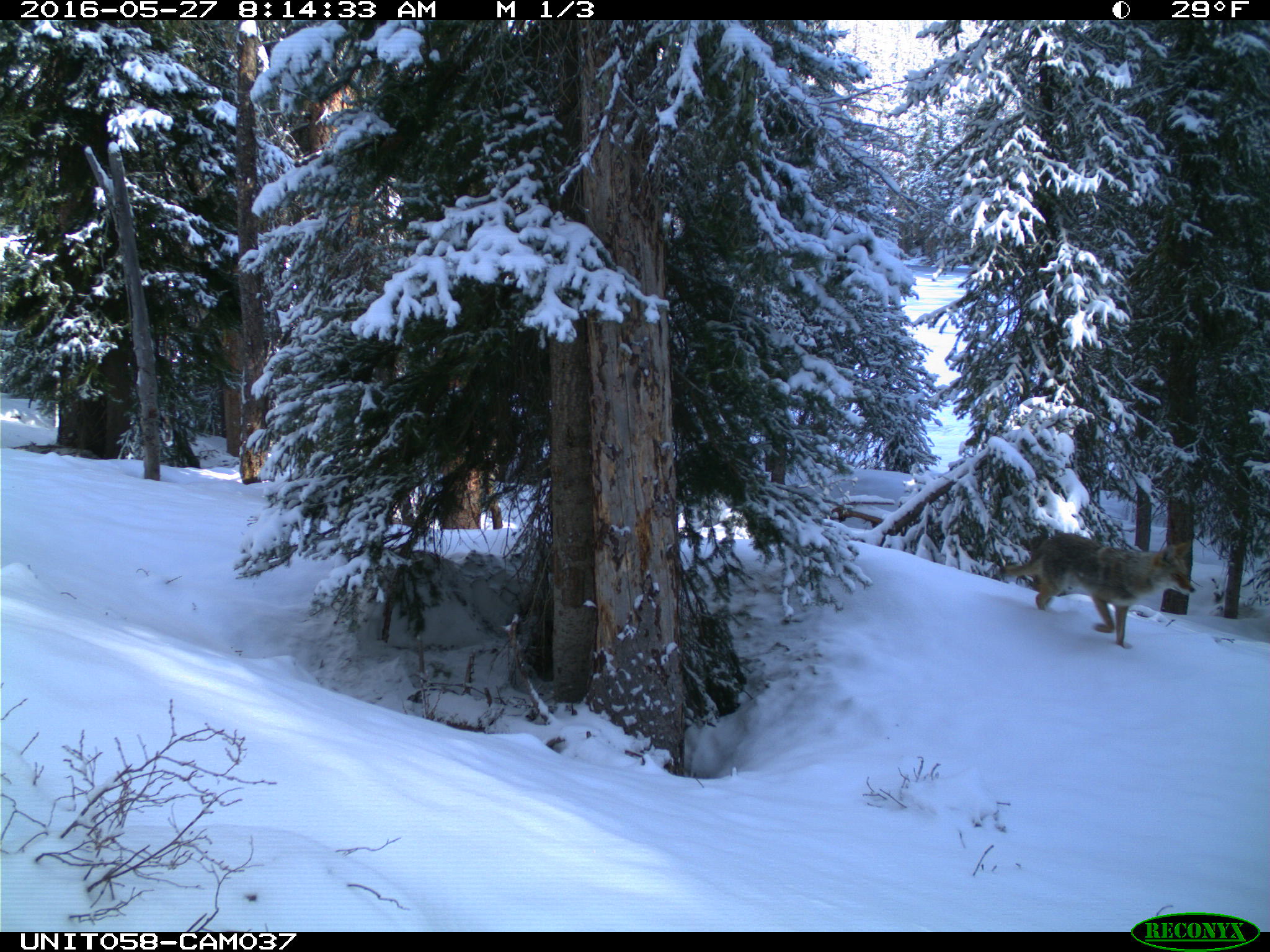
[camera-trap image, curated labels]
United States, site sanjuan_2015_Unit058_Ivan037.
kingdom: Animalia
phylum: Chordata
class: Mammalia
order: Carnivora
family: Canidae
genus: Canis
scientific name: Canis latrans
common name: coyote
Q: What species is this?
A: Canis latrans (coyote).